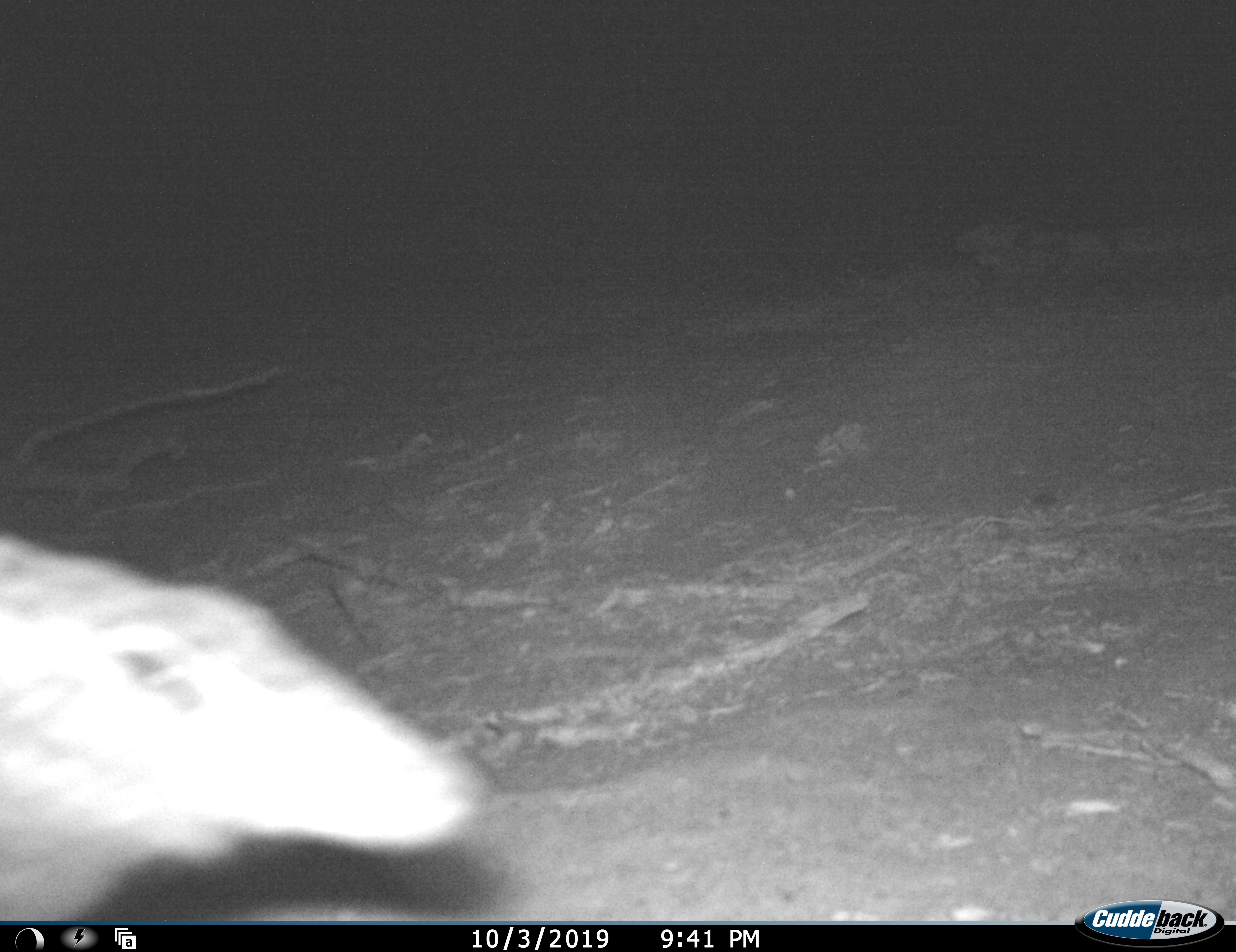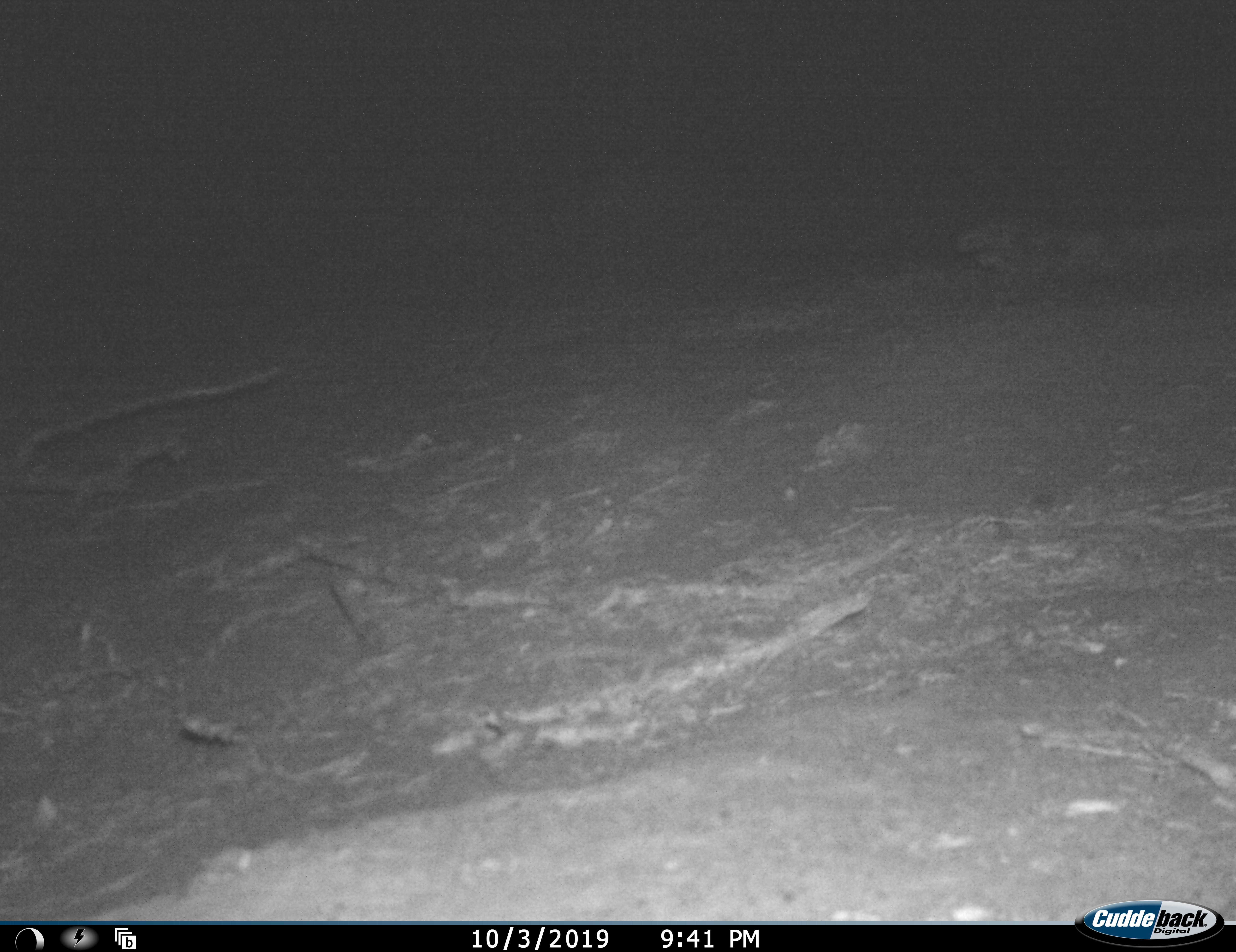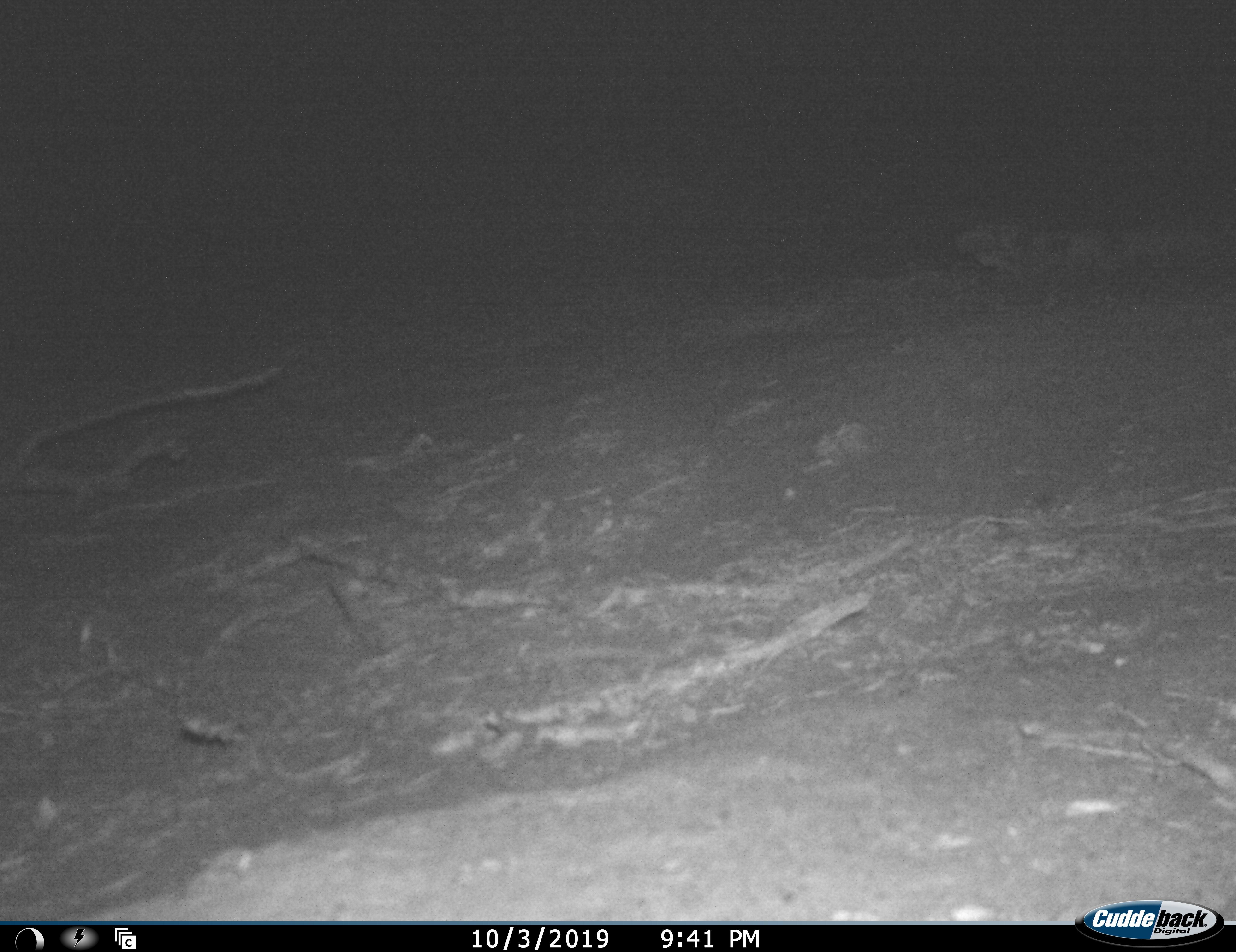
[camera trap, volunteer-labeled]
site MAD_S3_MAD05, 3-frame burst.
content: unidentified animal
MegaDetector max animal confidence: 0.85